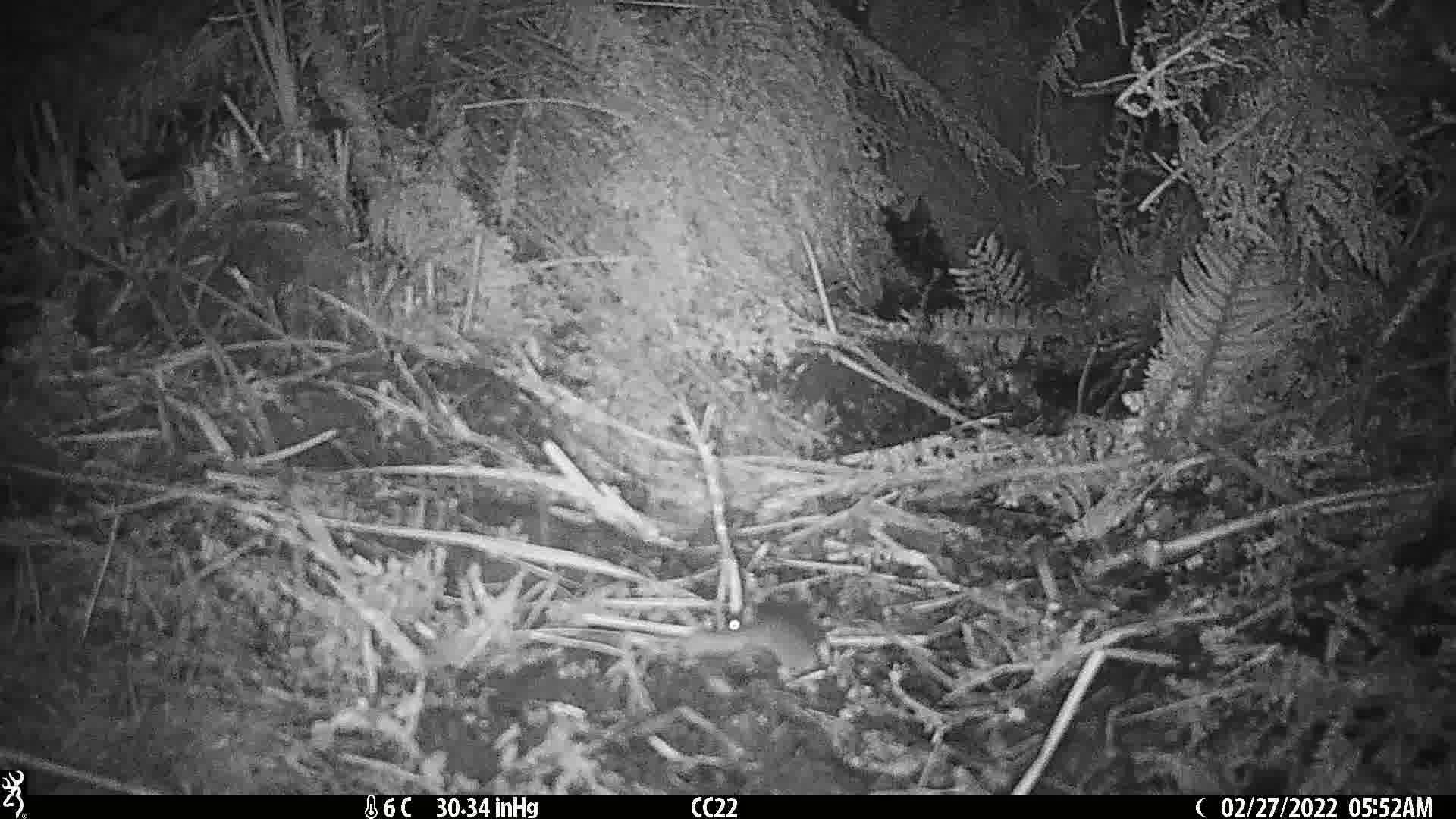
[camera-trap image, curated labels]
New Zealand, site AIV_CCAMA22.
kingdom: Animalia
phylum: Chordata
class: Mammalia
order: Rodentia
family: Muridae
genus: Mus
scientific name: Mus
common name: mouse